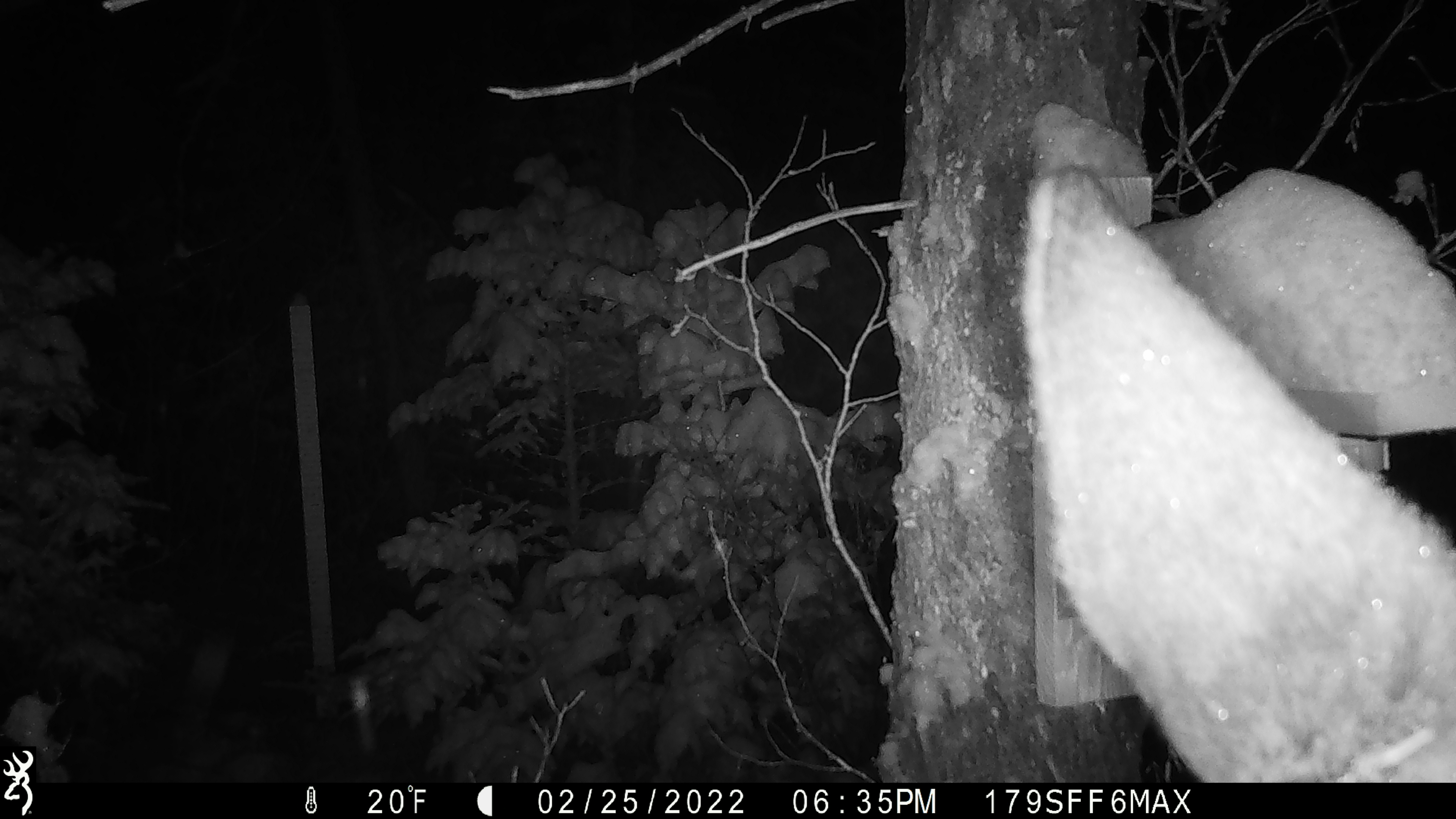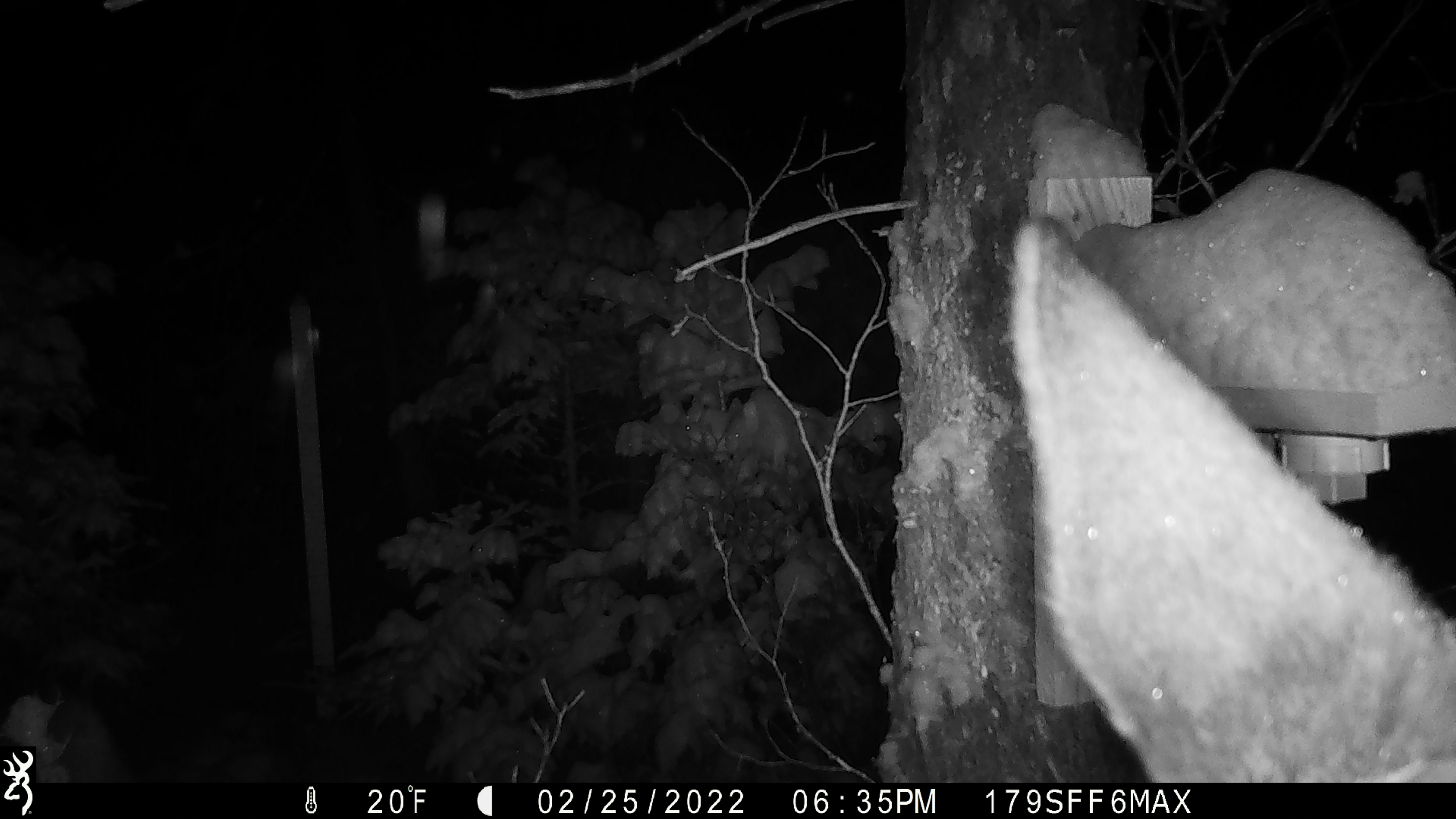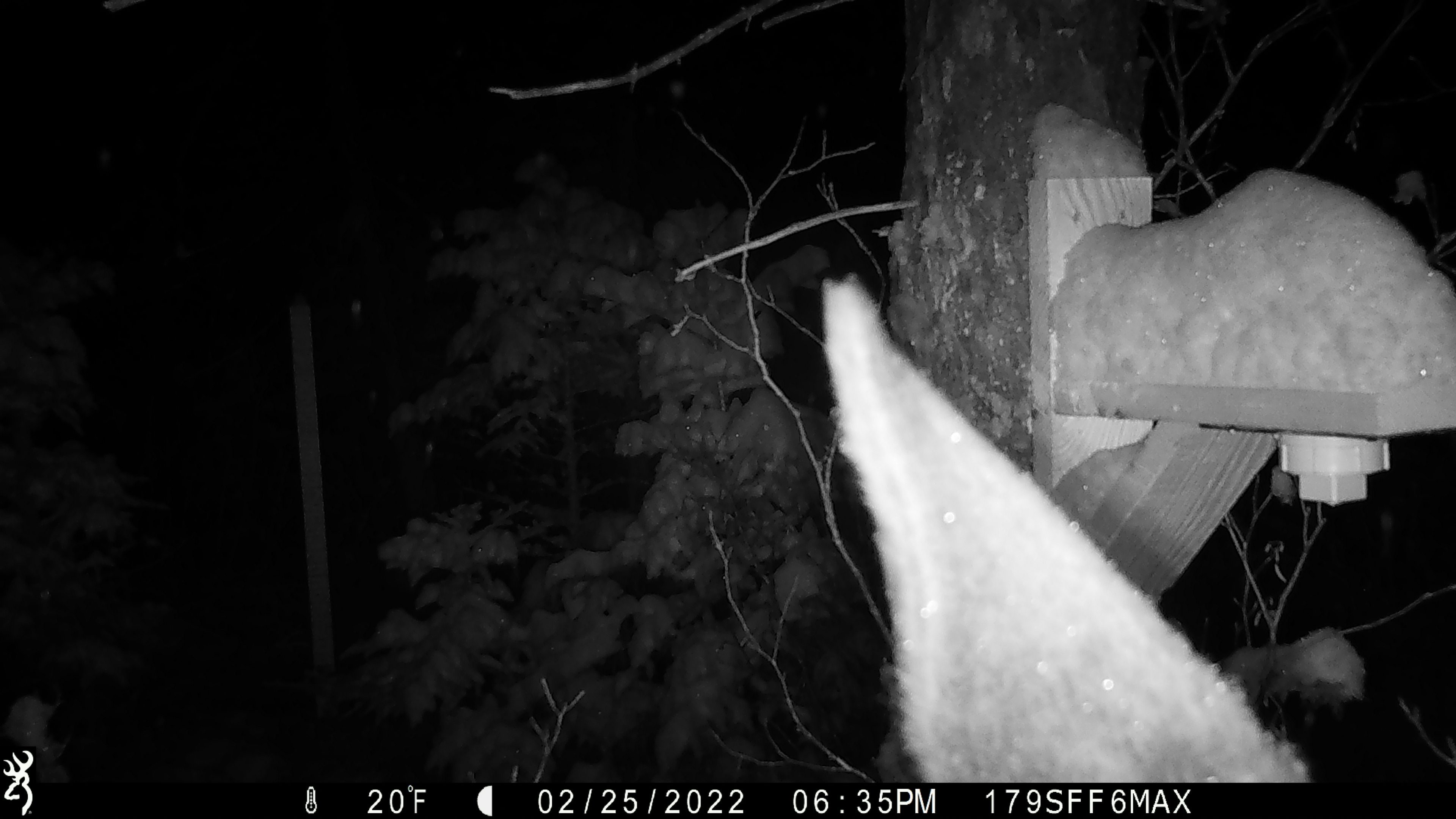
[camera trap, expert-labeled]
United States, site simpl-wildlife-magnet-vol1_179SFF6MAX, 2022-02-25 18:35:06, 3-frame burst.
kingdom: Animalia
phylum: Chordata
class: Mammalia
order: Artiodactyla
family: Cervidae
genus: Alces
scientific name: Alces alces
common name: moose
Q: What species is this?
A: Moose (Alces alces).